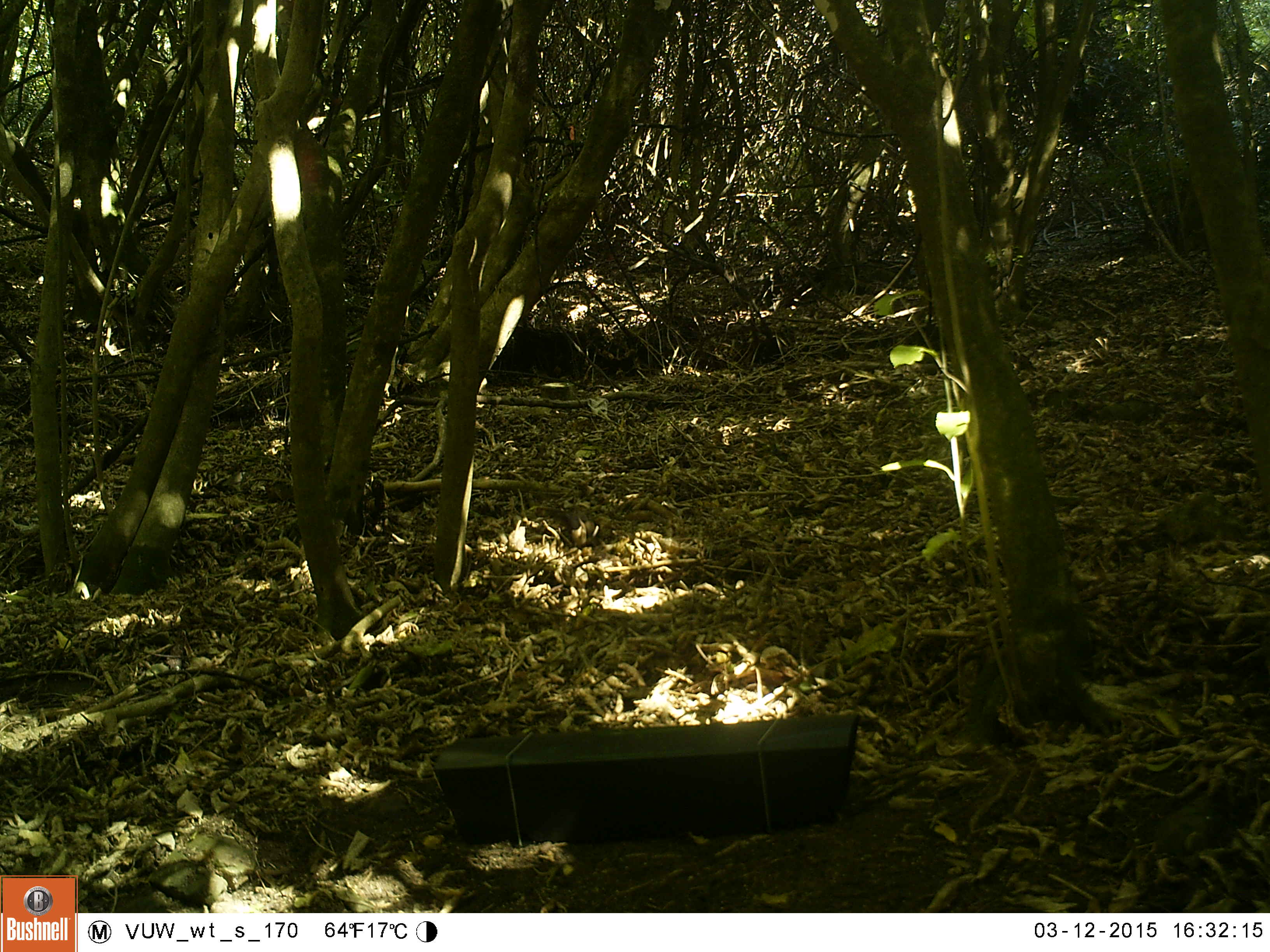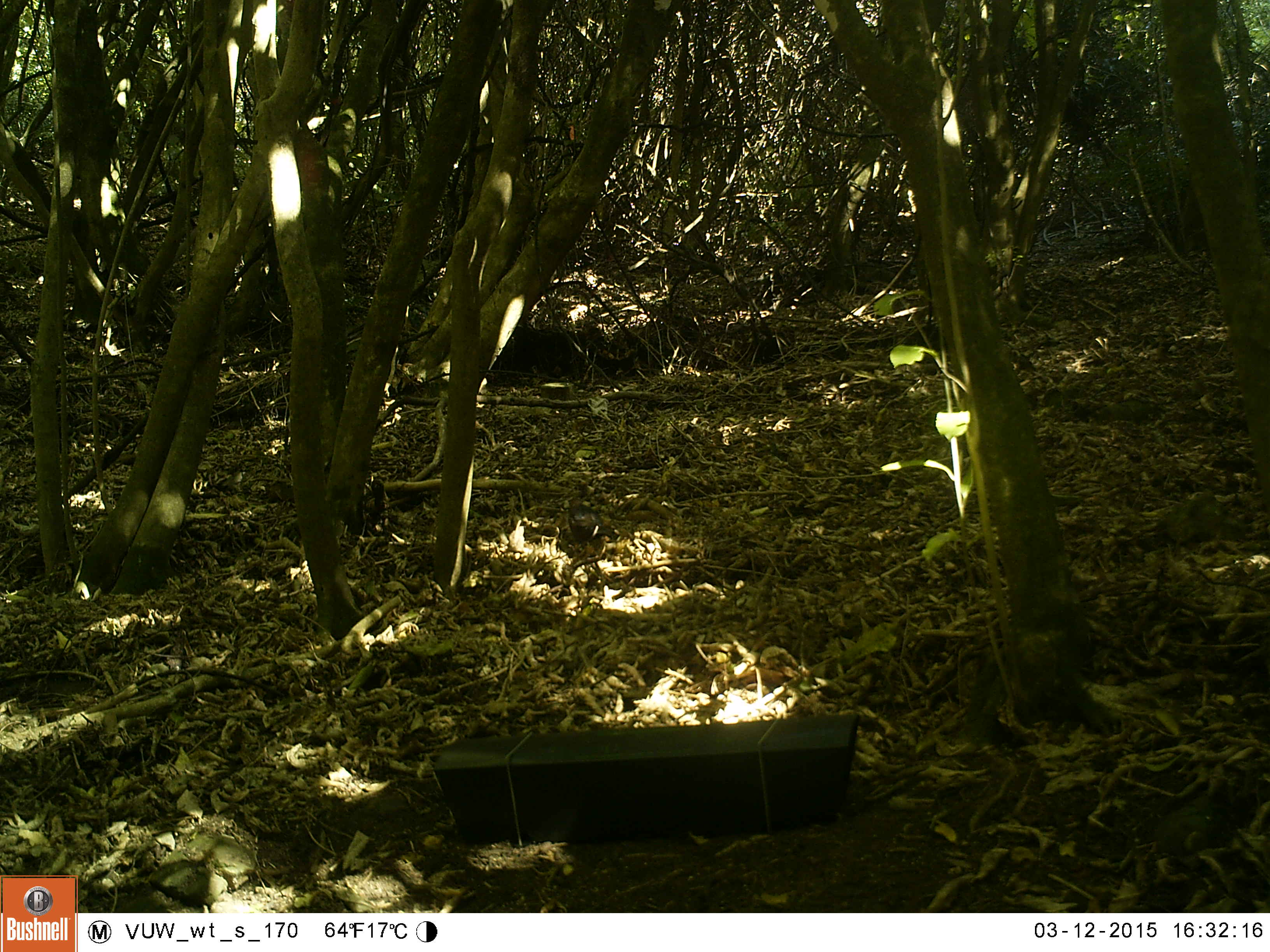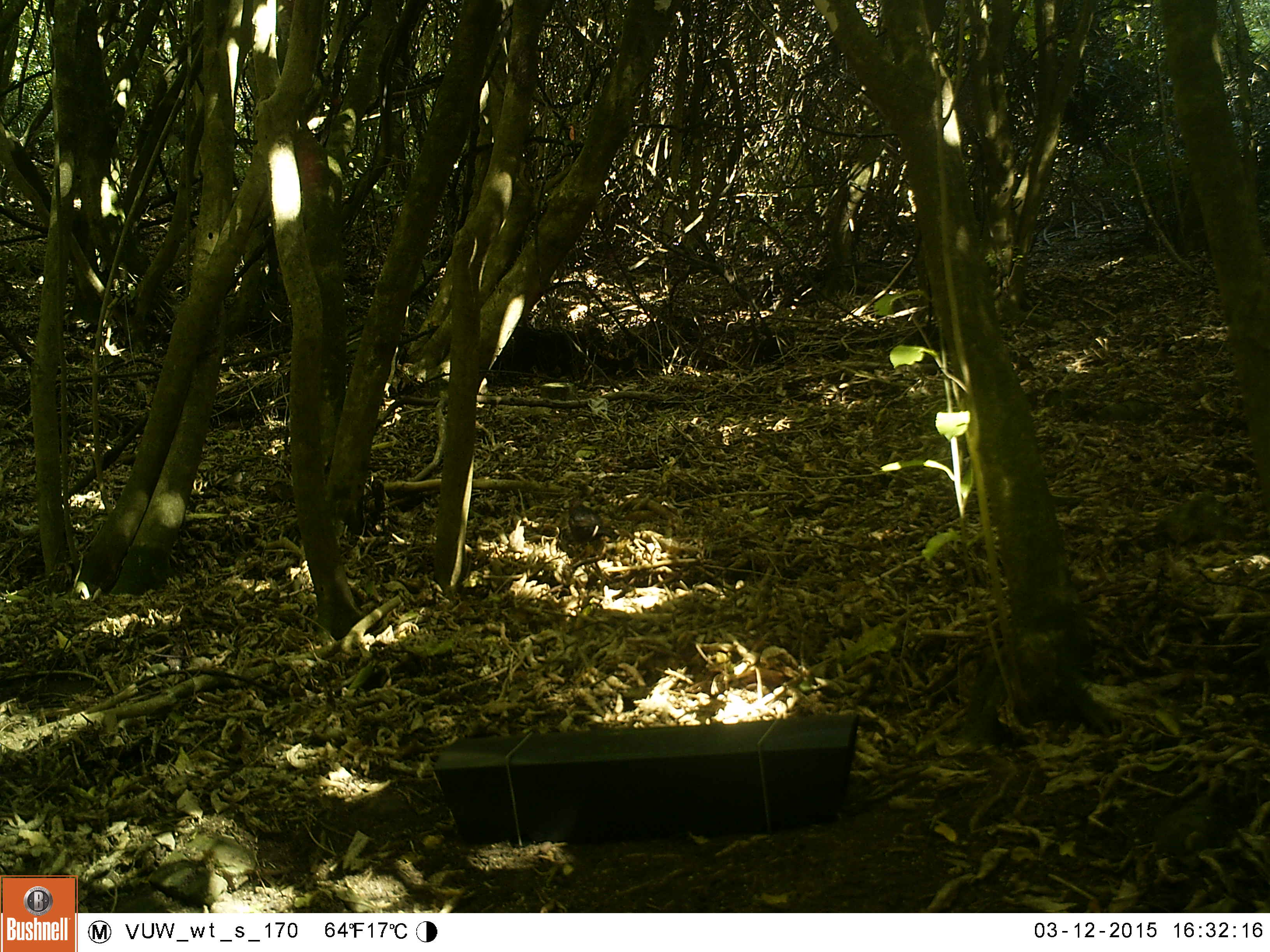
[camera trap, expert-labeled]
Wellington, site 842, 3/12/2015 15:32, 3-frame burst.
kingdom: Animalia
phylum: Chordata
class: Aves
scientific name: Aves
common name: bird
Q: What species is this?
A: Bird (Aves).